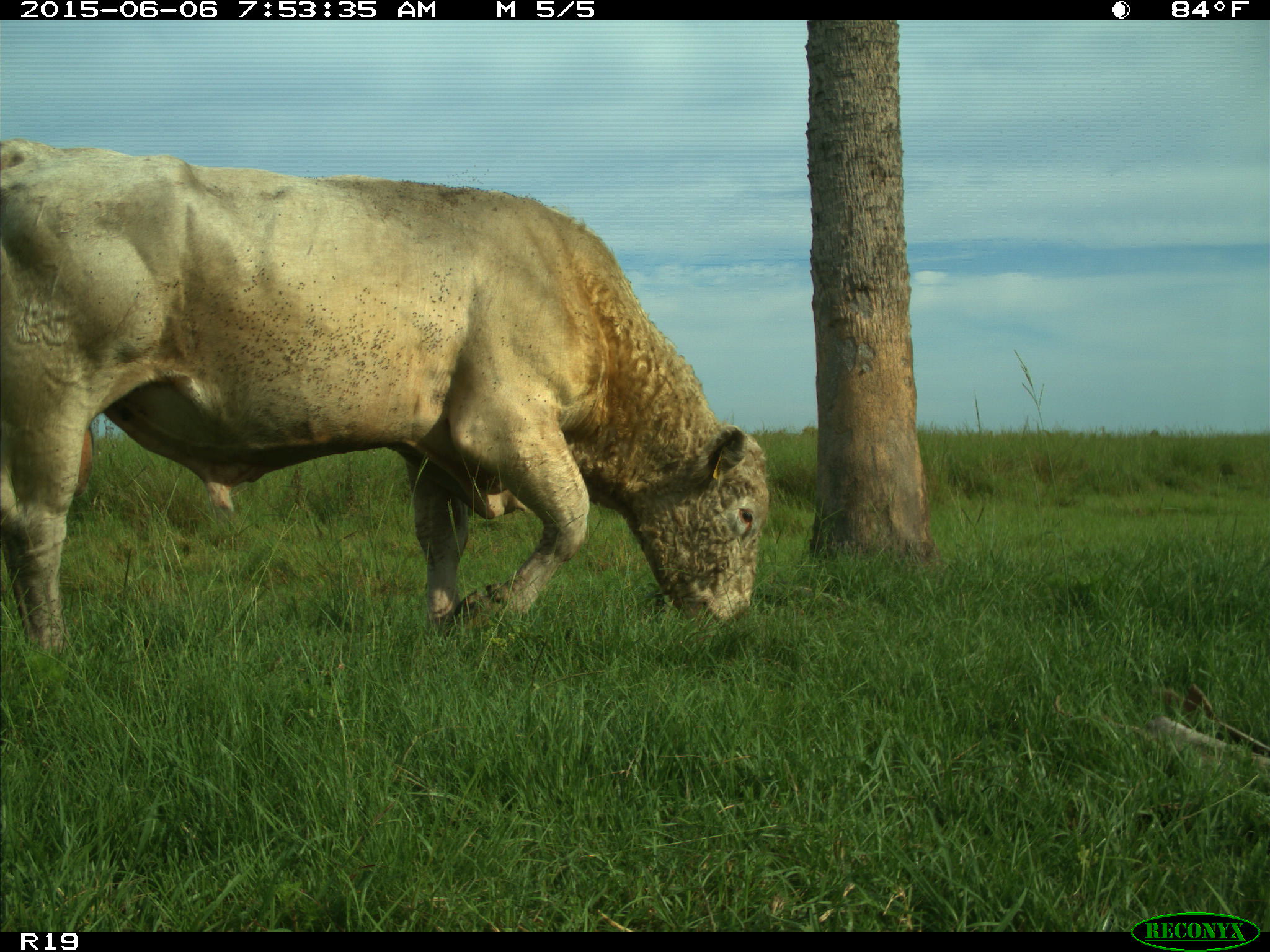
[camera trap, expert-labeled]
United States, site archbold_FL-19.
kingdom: Animalia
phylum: Chordata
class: Mammalia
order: Artiodactyla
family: Bovidae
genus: Bos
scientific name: Bos taurus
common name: domestic cow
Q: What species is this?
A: Bos taurus (domestic cow).